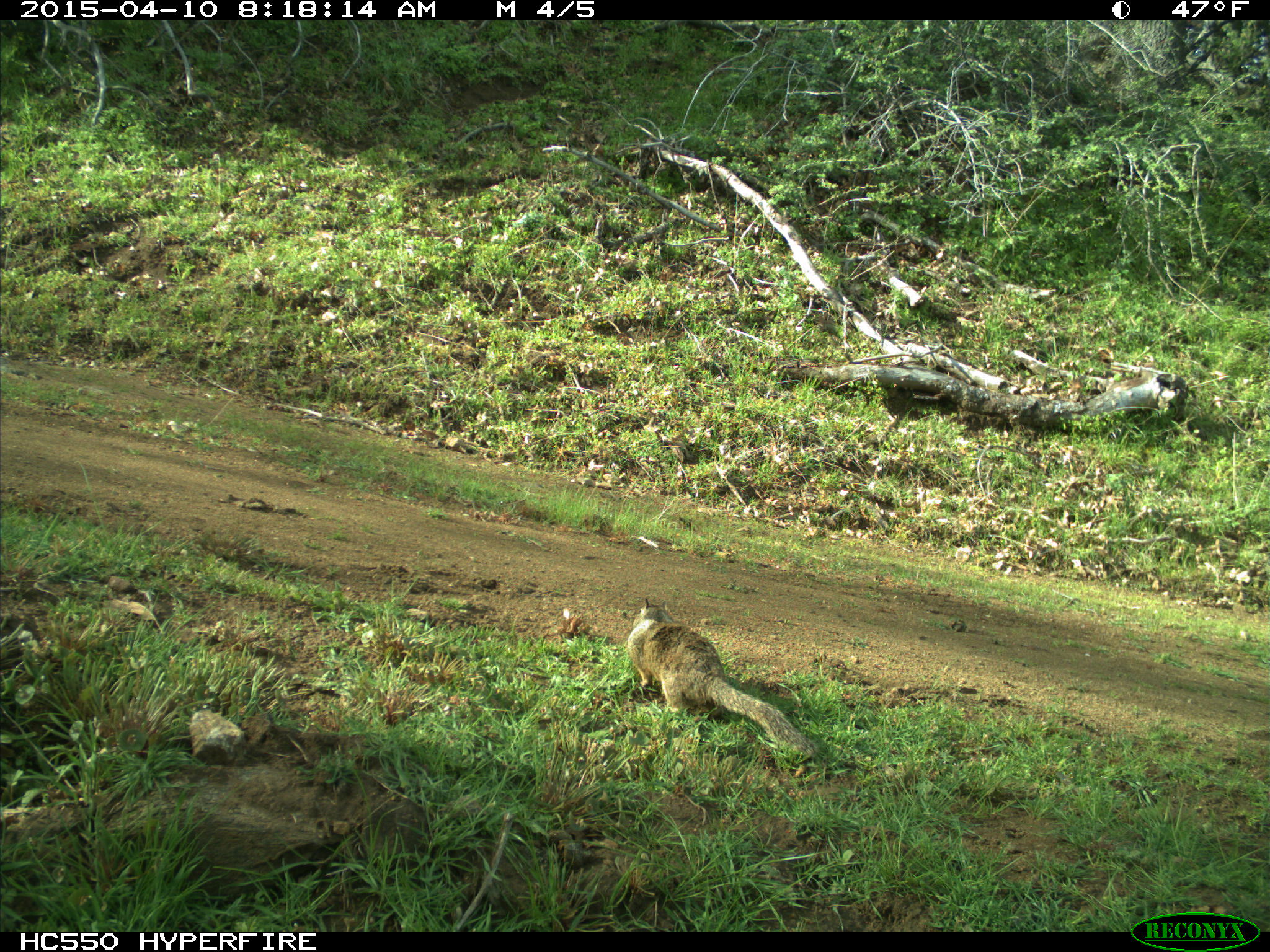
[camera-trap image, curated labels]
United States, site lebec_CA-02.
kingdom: Animalia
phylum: Chordata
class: Mammalia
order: Rodentia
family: Sciuridae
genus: Otospermophilus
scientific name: Otospermophilus beecheyi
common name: california ground squirrel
Otospermophilus beecheyi (california ground squirrel).